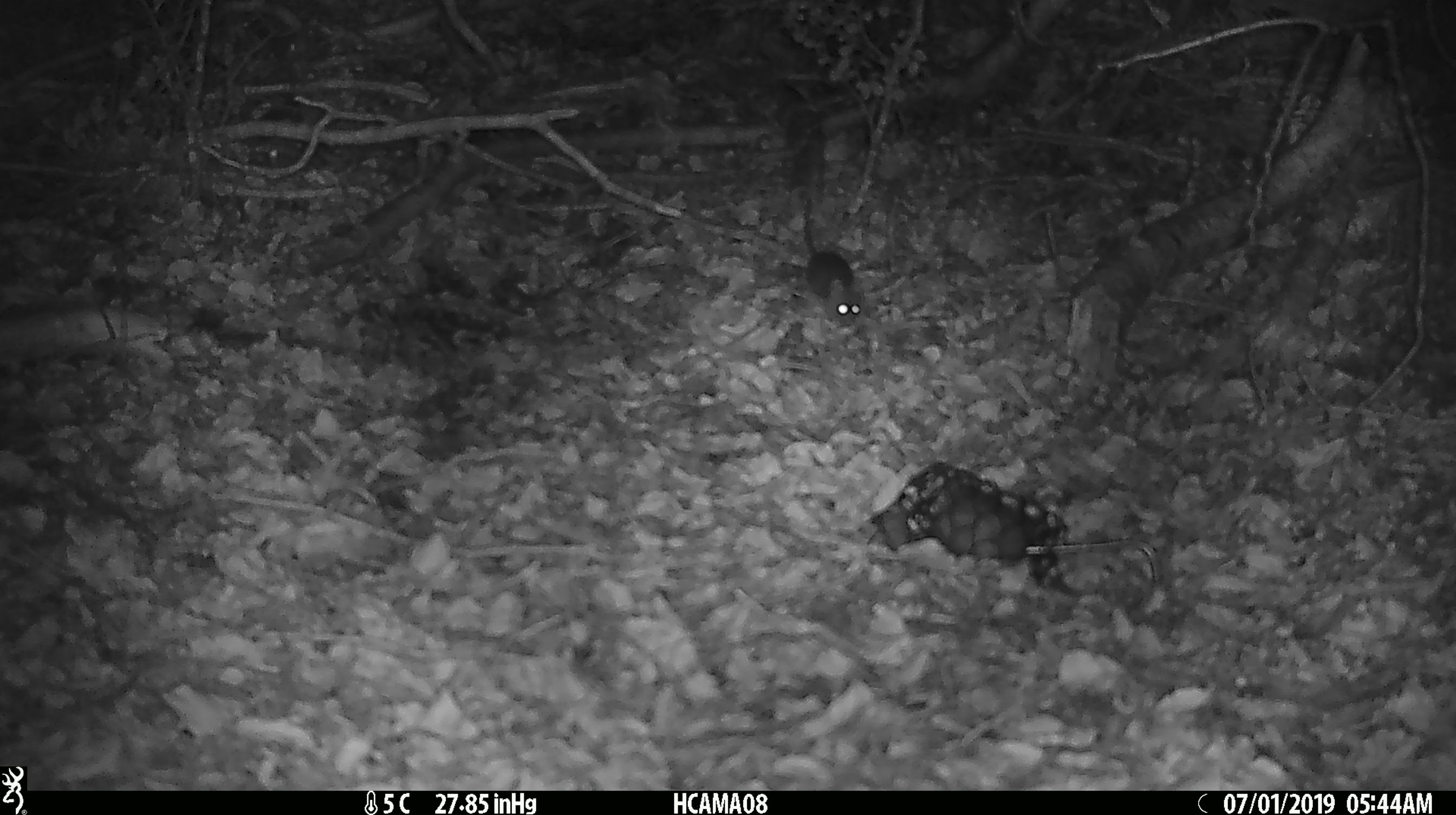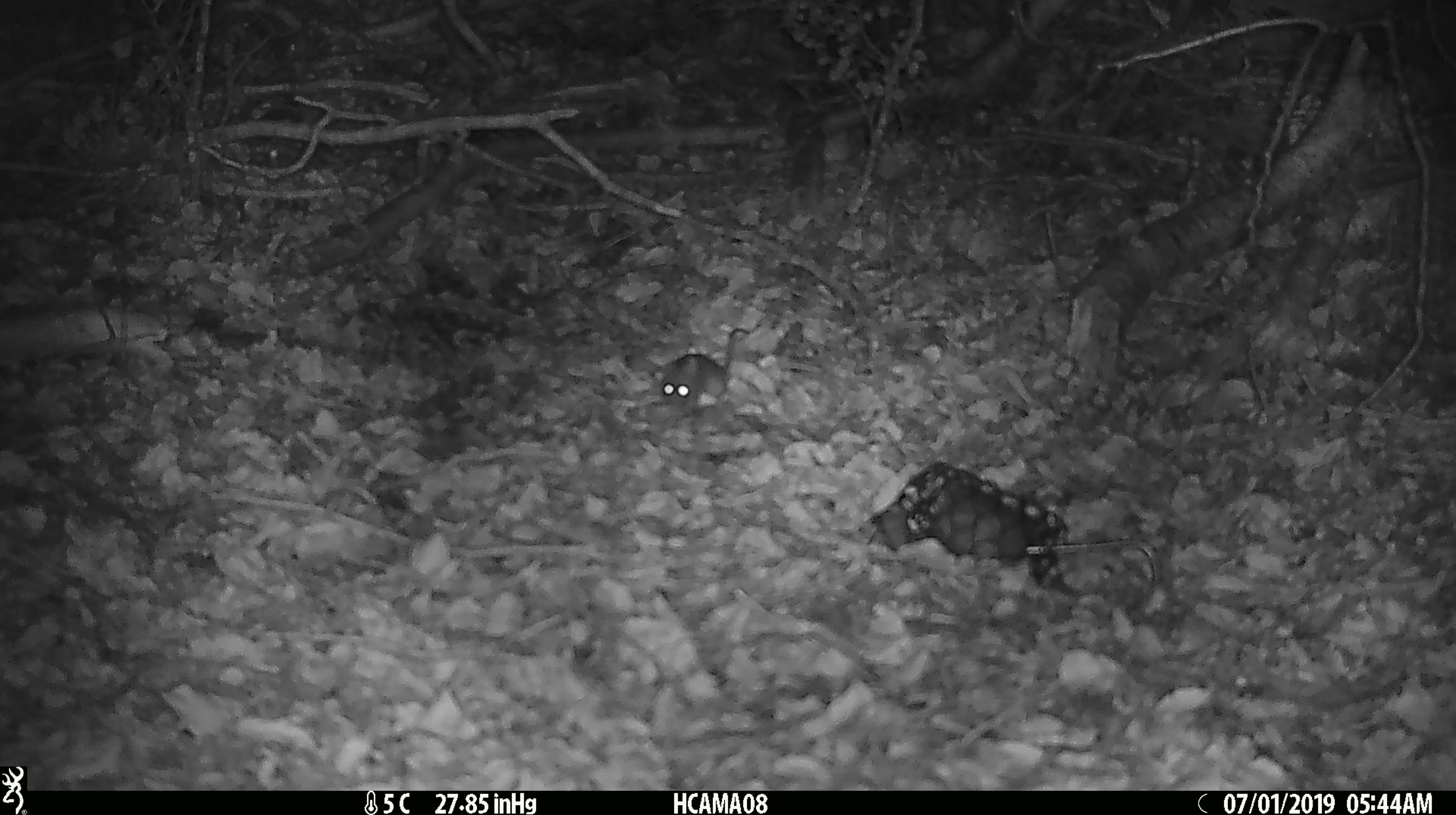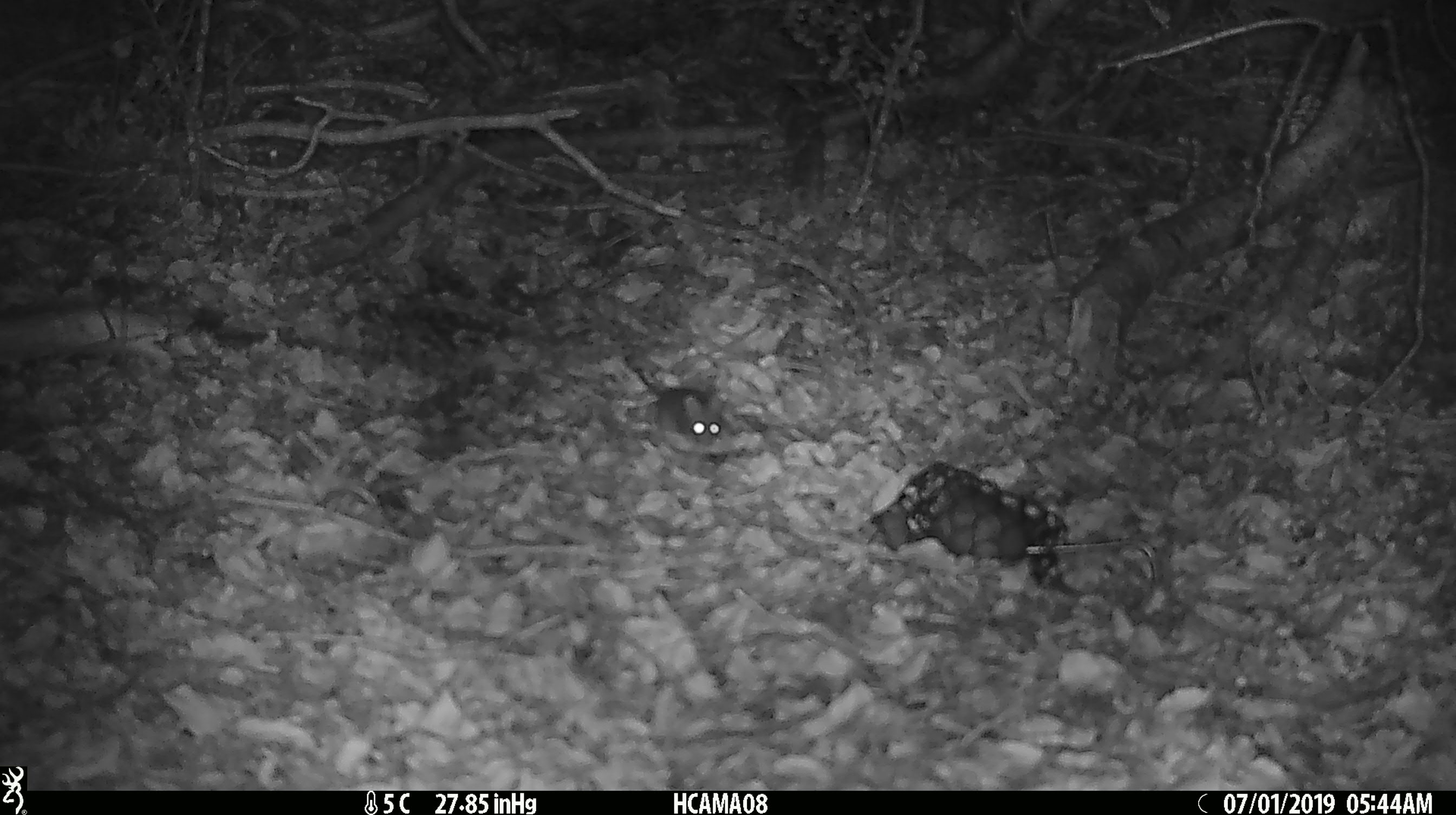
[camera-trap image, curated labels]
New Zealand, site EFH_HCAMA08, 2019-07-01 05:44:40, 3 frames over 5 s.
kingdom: Animalia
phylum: Chordata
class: Mammalia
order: Rodentia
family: Muridae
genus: Mus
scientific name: Mus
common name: mouse